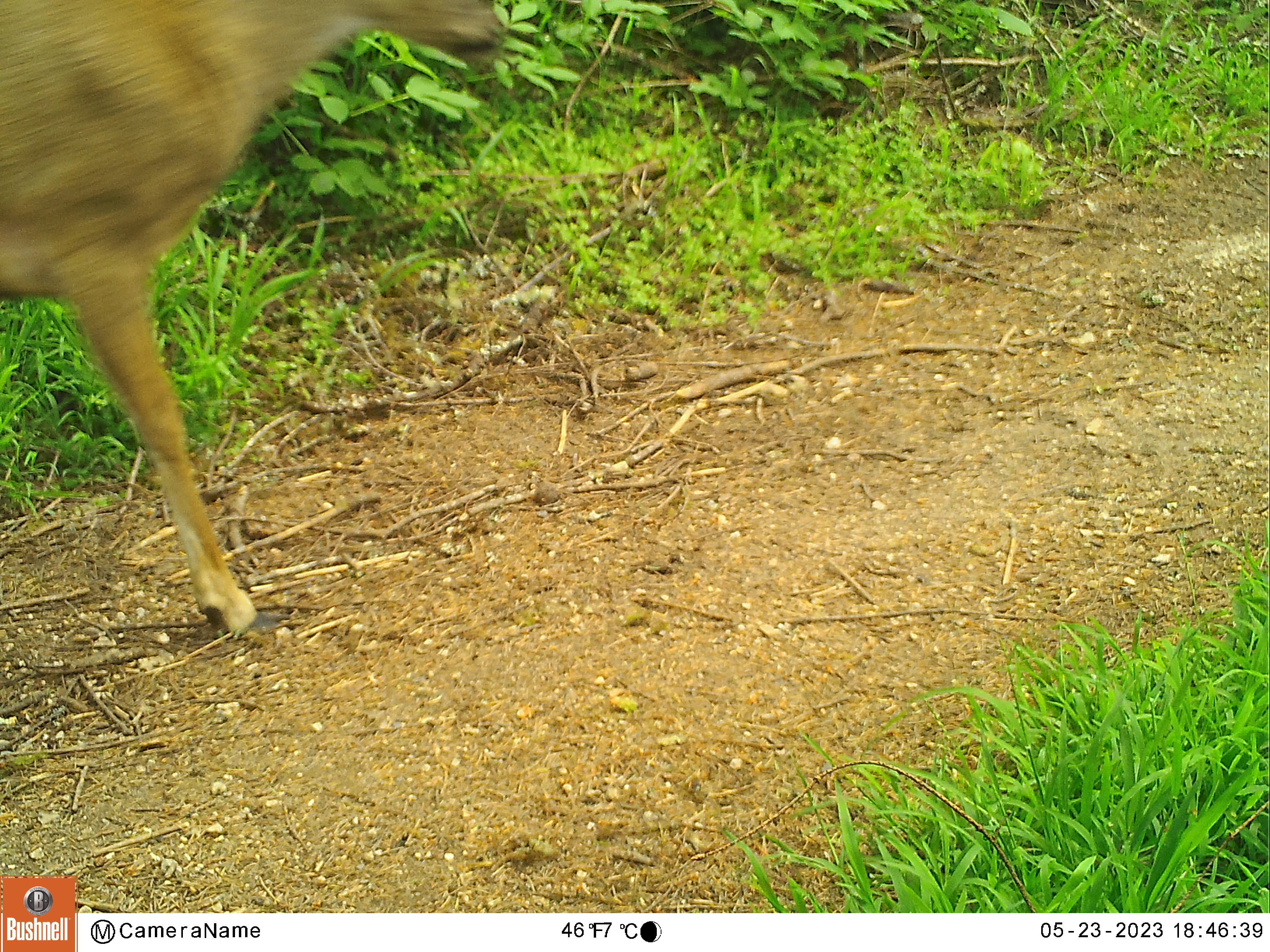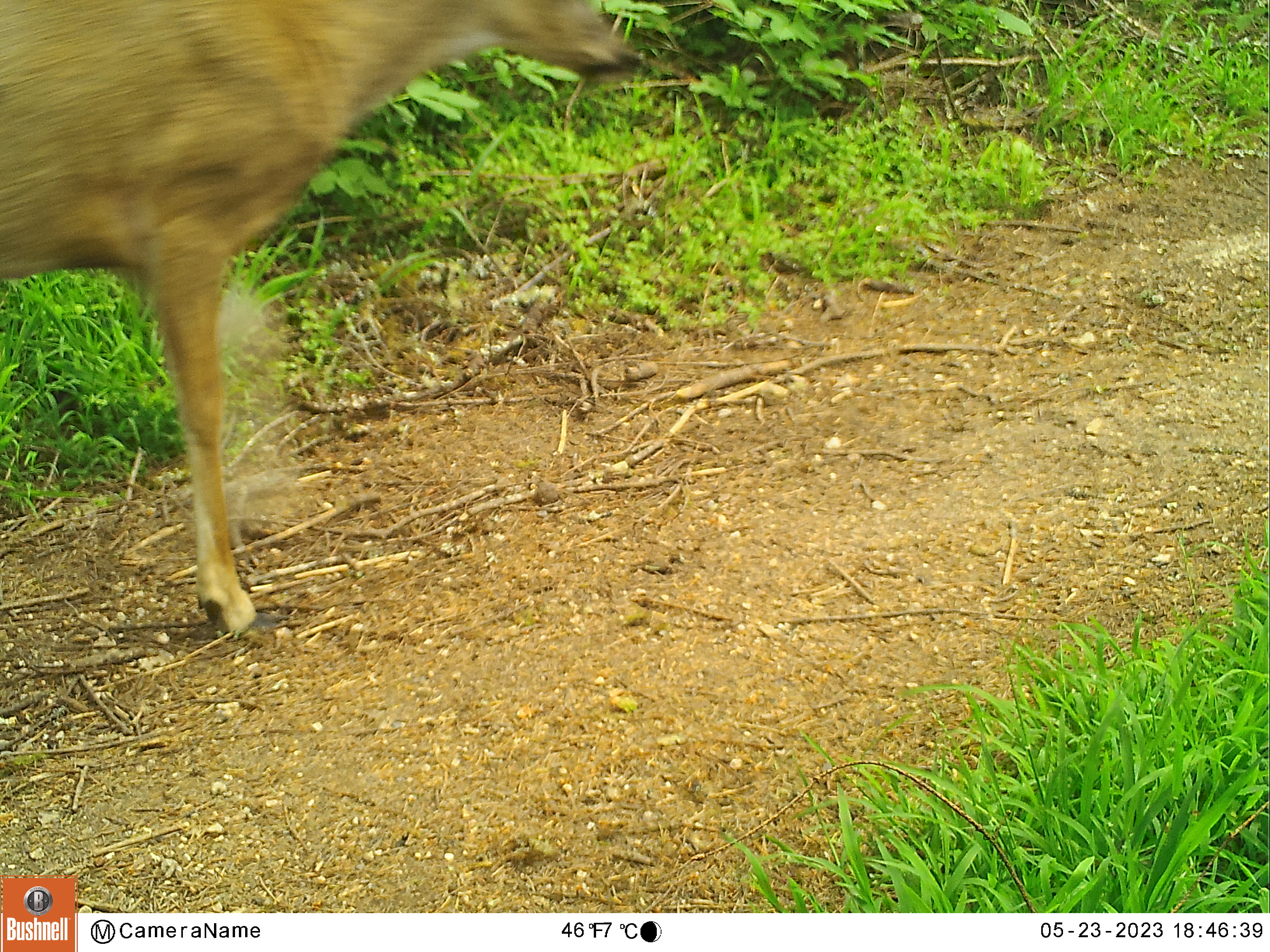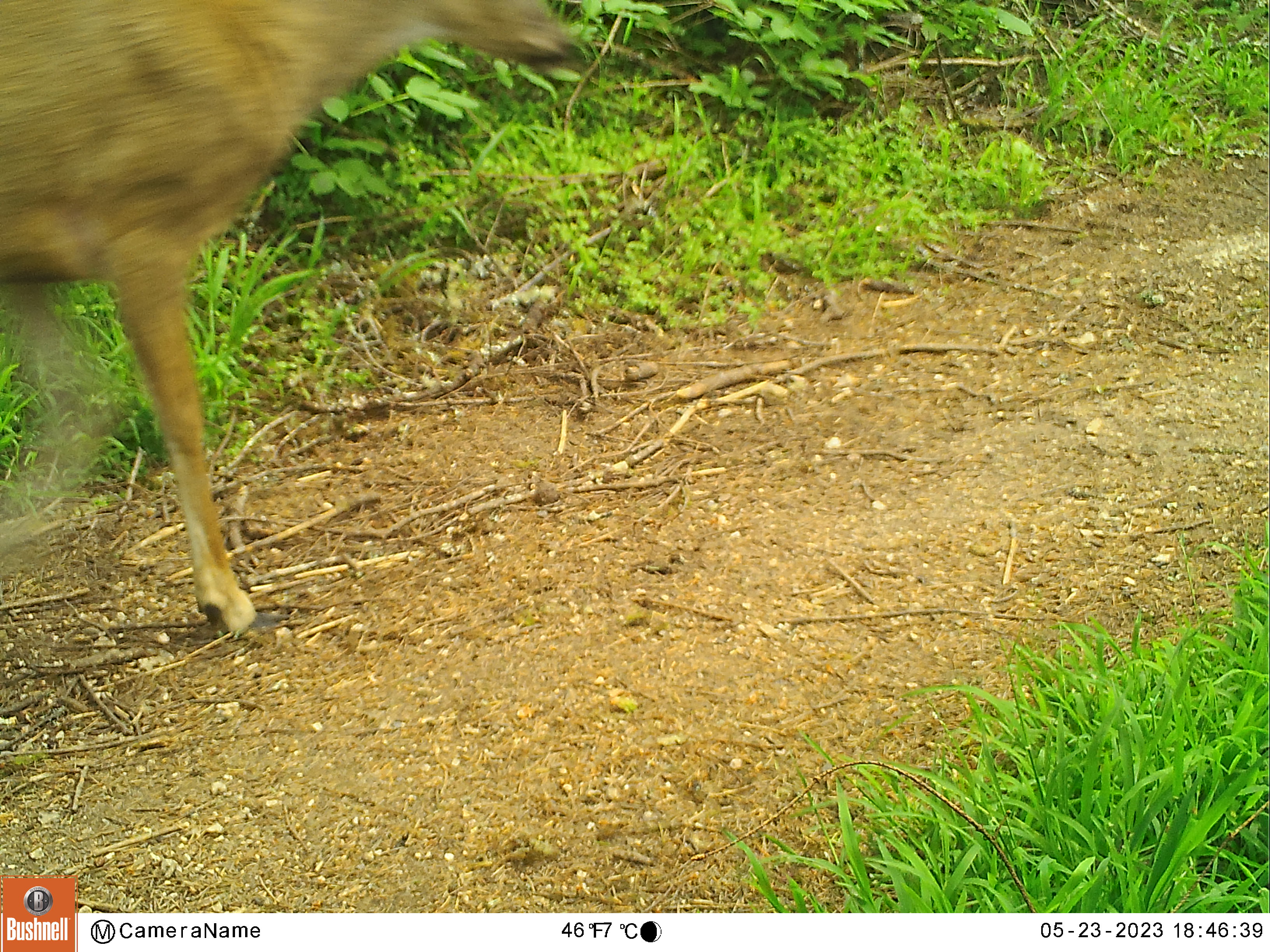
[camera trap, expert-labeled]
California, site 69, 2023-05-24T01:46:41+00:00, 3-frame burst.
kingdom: Animalia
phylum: Chordata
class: Mammalia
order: Artiodactyla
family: Cervidae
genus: Odocoileus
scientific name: Odocoileus hemionus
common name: mule deer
Mule deer (Odocoileus hemionus).